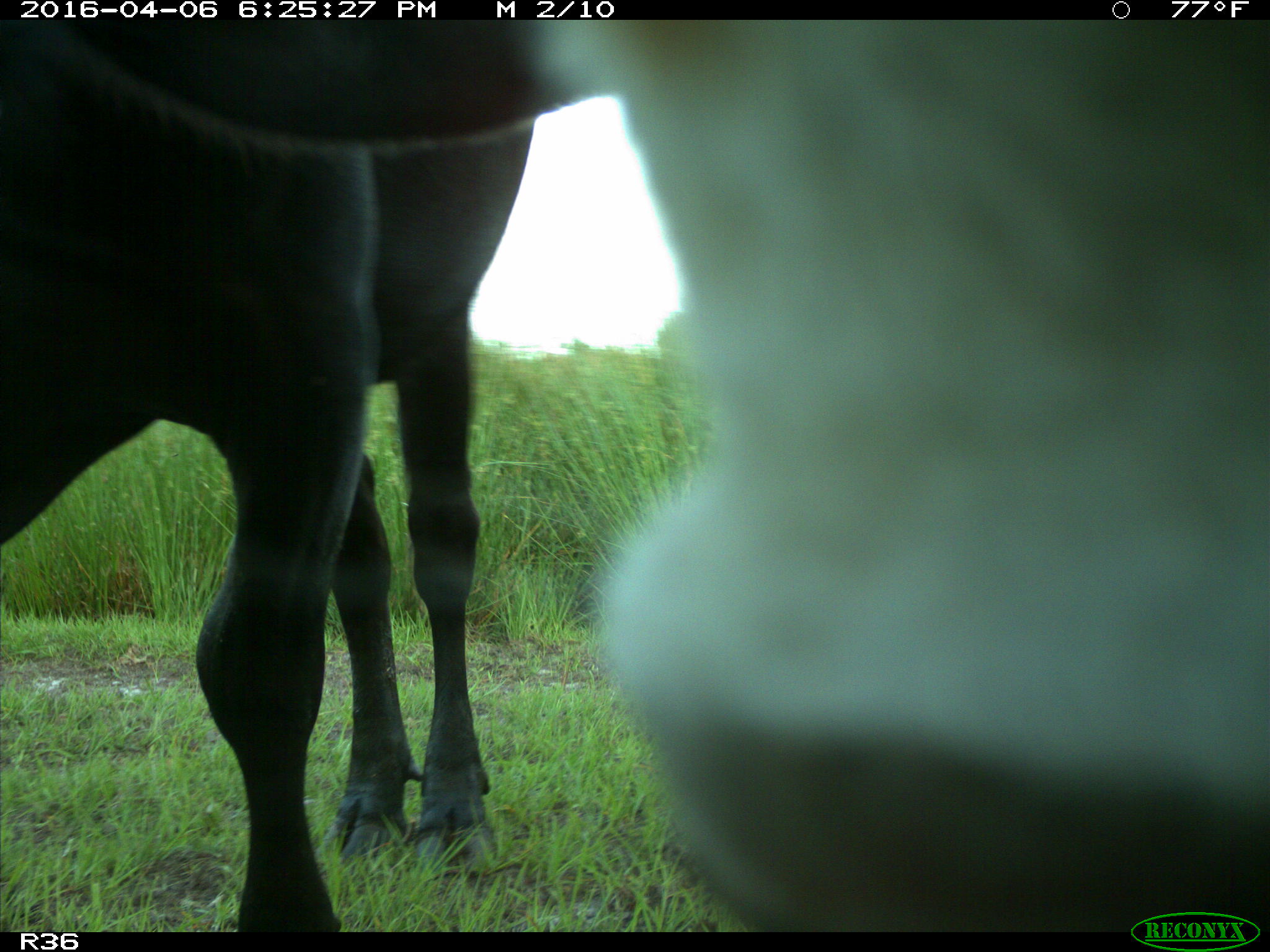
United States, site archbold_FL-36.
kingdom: Animalia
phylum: Chordata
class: Mammalia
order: Artiodactyla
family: Bovidae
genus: Bos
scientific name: Bos taurus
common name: domestic cow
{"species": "Bos taurus (domestic cow)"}